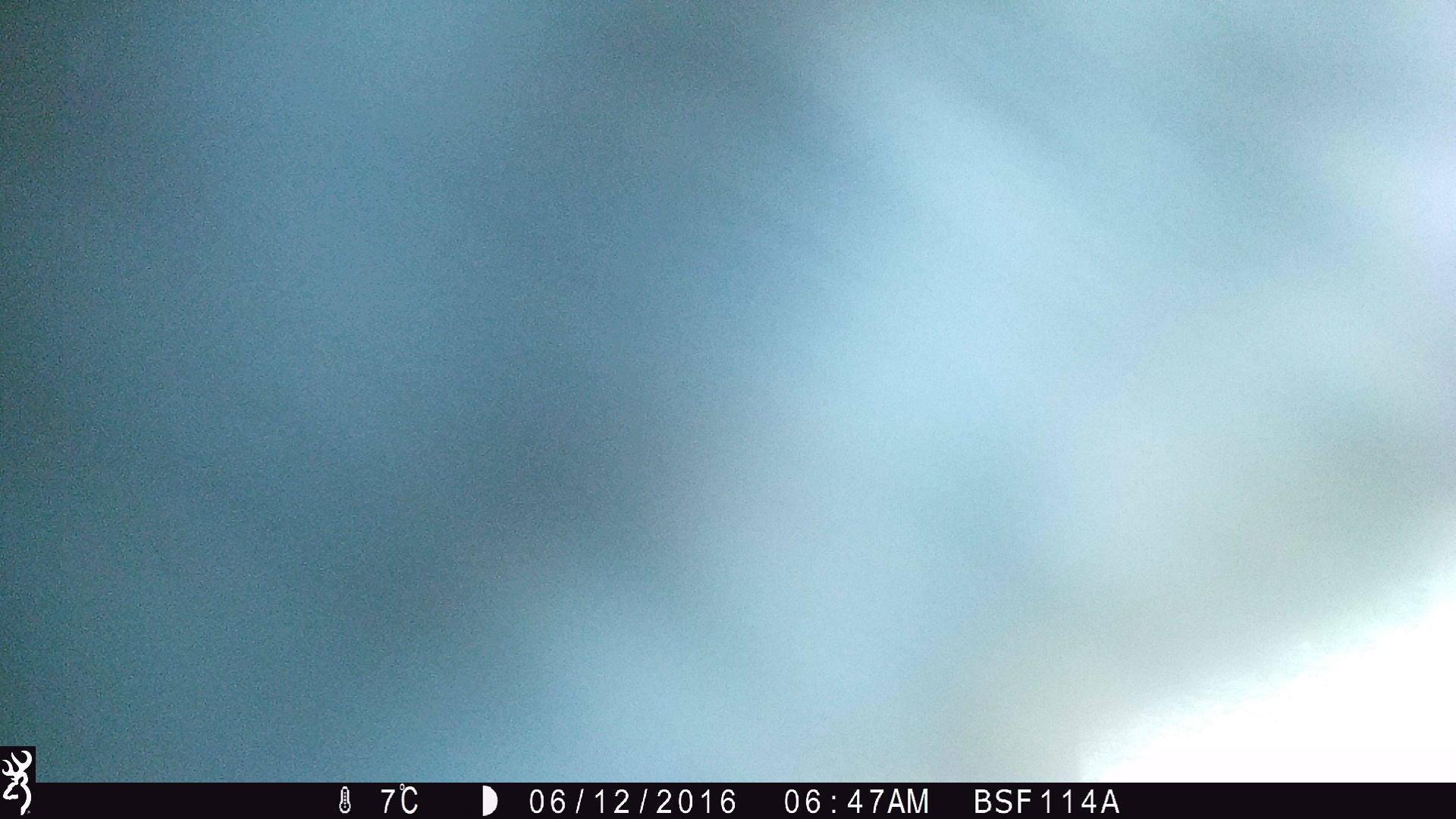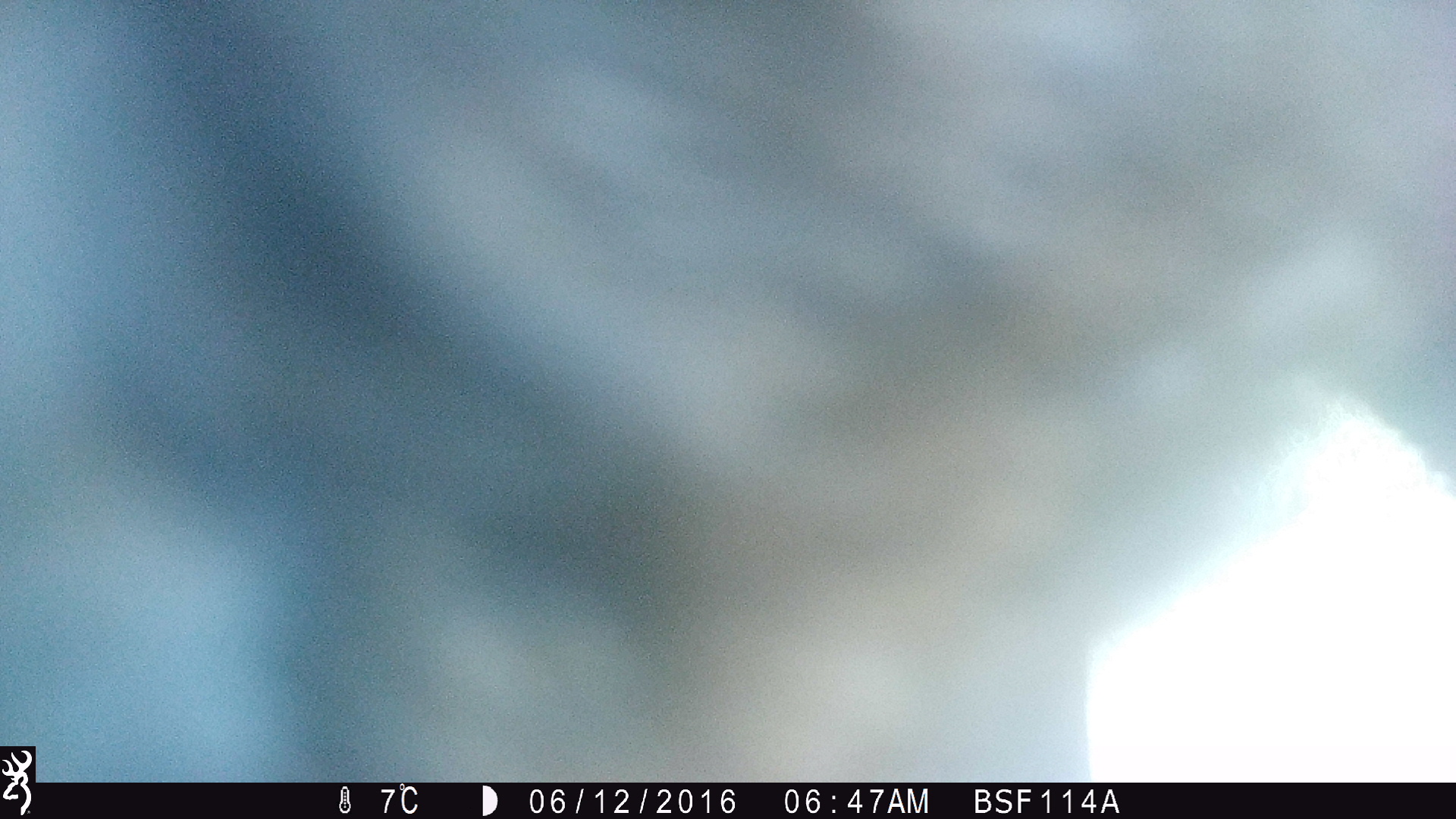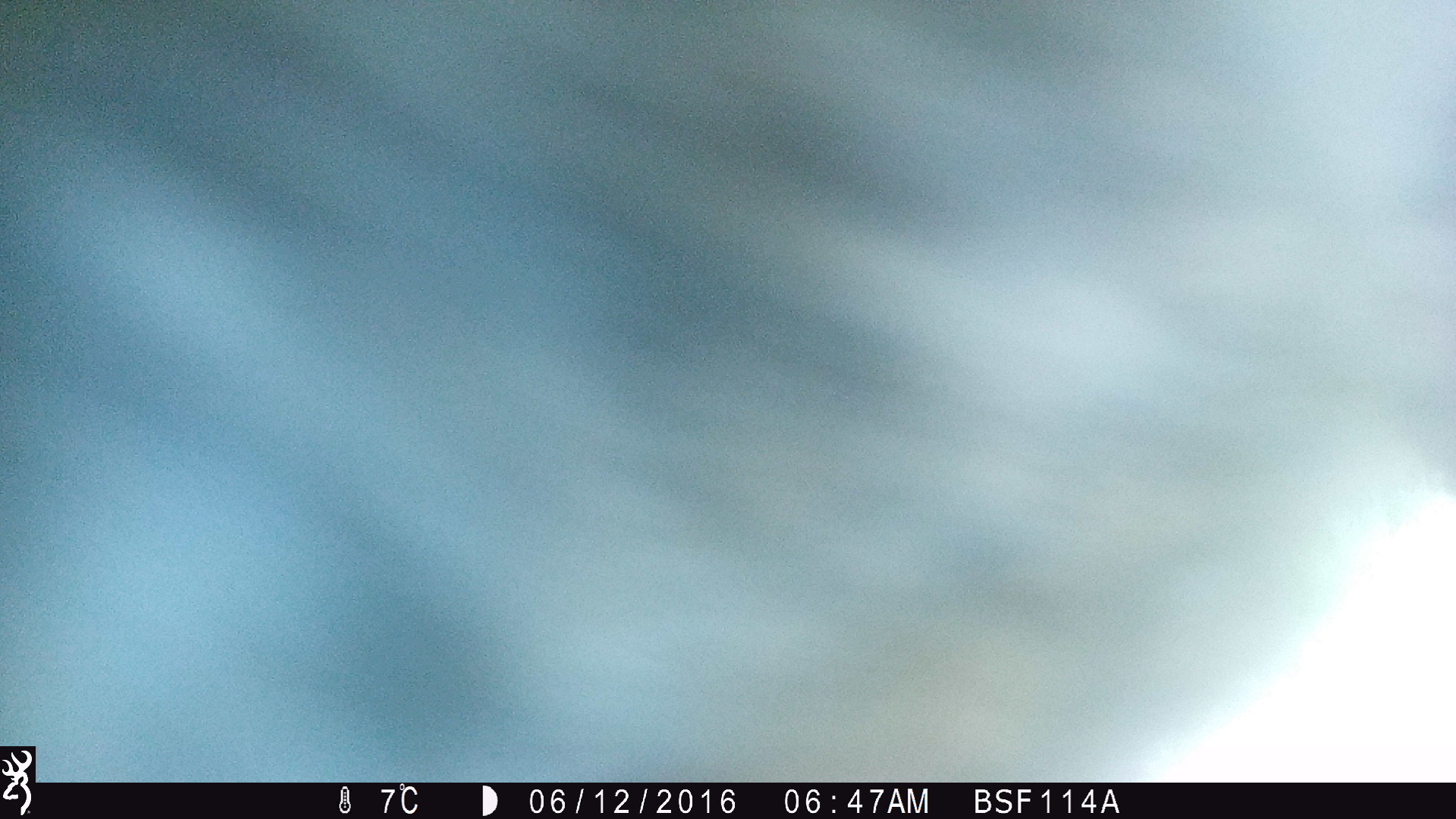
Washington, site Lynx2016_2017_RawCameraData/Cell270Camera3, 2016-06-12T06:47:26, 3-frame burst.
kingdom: Animalia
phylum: Chordata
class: Mammalia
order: Artiodactyla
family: Bovidae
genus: Bos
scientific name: Bos taurus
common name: domestic cattle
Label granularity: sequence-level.